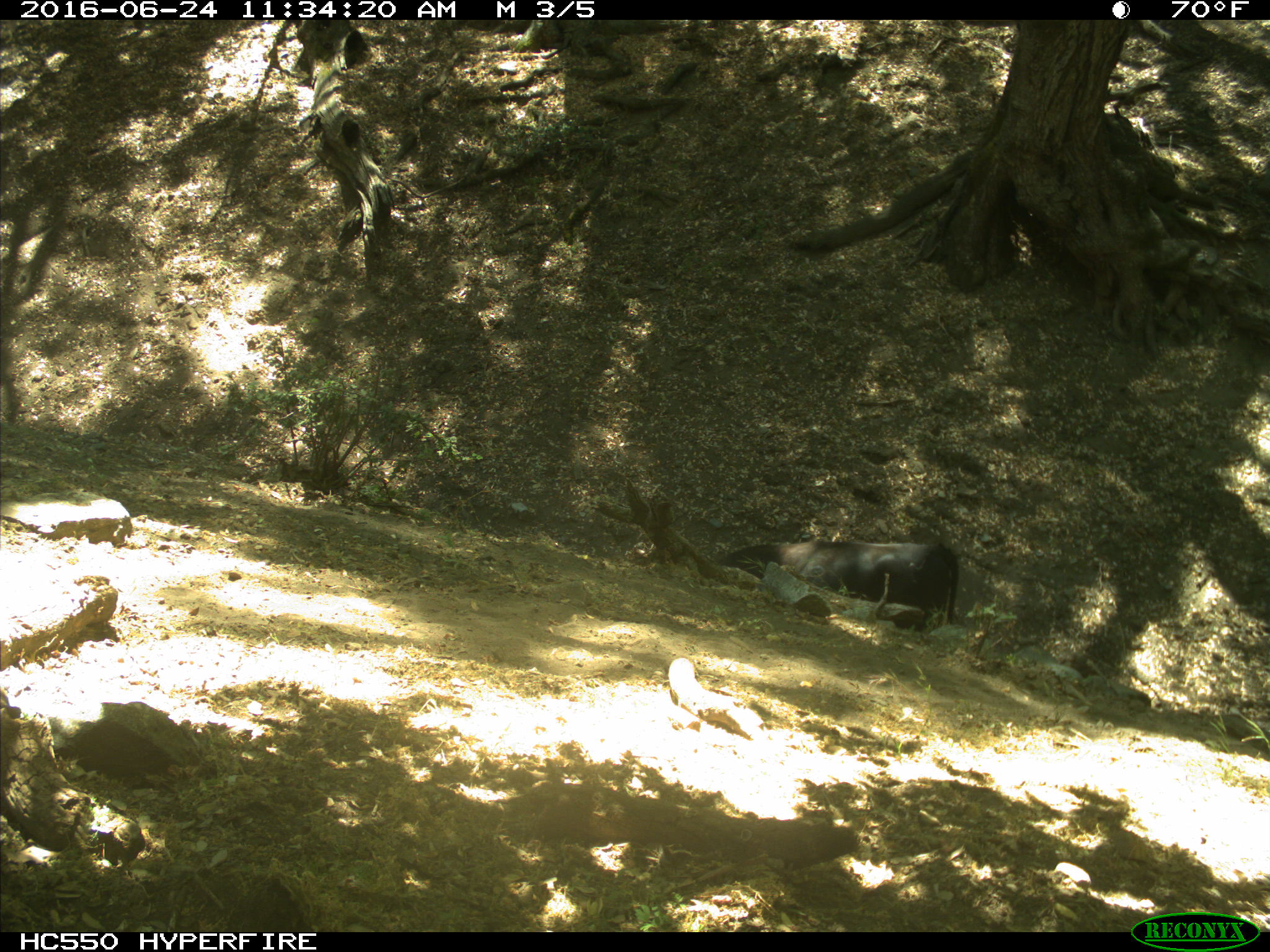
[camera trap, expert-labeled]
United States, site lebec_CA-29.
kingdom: Animalia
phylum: Chordata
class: Mammalia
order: Artiodactyla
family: Bovidae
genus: Bos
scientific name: Bos taurus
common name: domestic cow